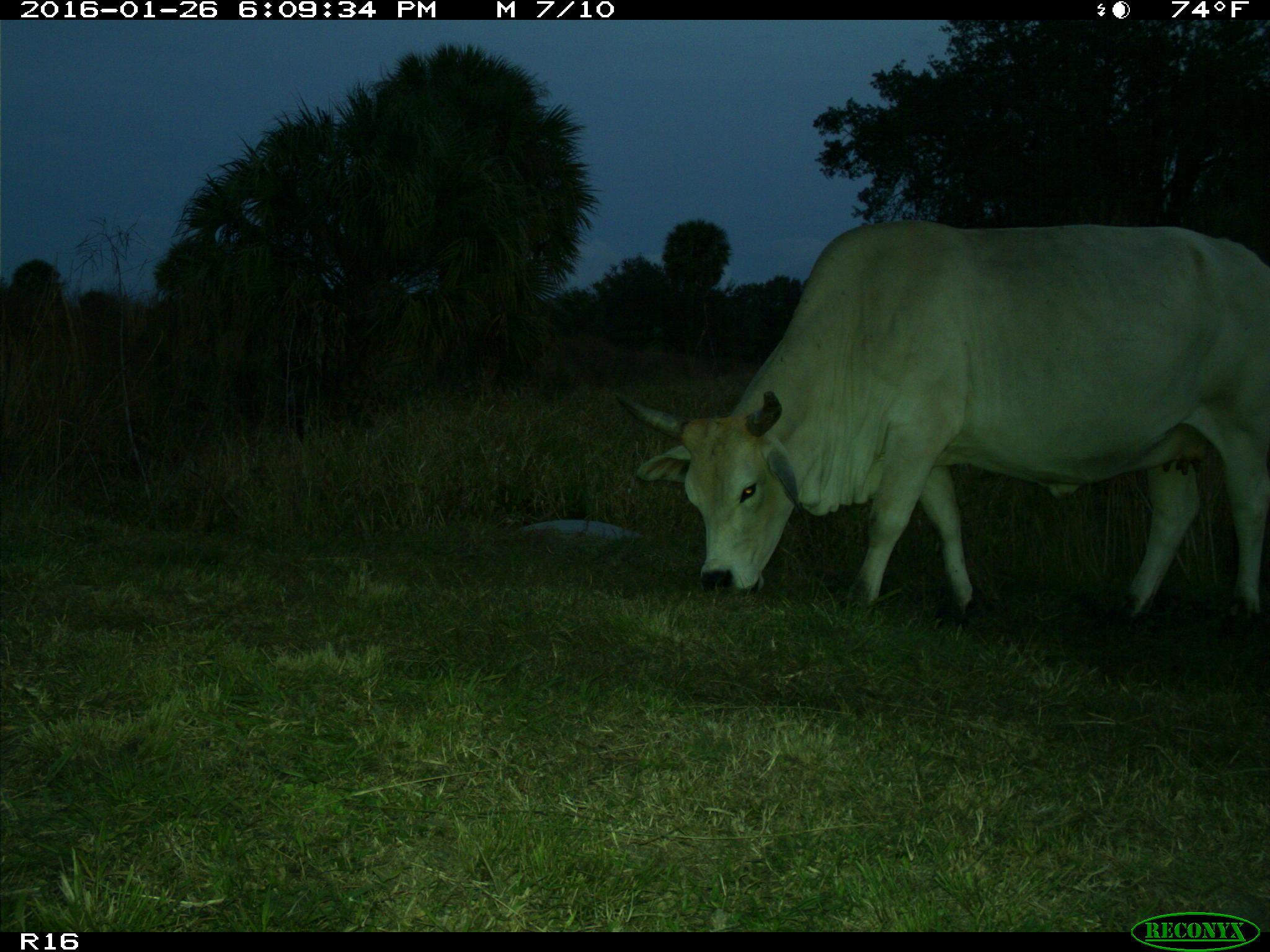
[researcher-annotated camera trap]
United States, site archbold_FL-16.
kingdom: Animalia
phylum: Chordata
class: Mammalia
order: Artiodactyla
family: Bovidae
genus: Bos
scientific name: Bos taurus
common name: domestic cow